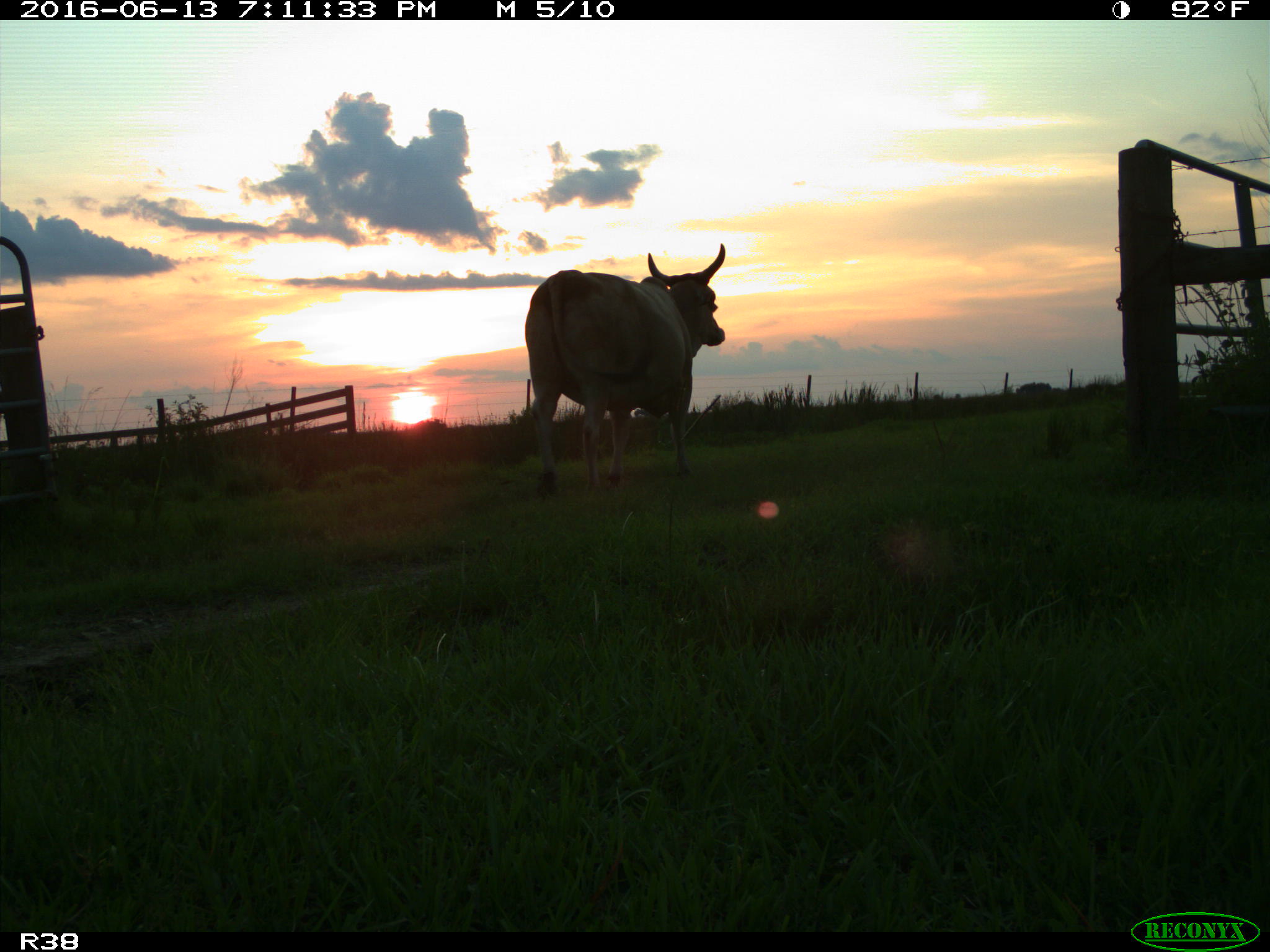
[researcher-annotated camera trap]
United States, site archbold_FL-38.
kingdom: Animalia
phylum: Chordata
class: Mammalia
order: Artiodactyla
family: Bovidae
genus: Bos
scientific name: Bos taurus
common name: domestic cow